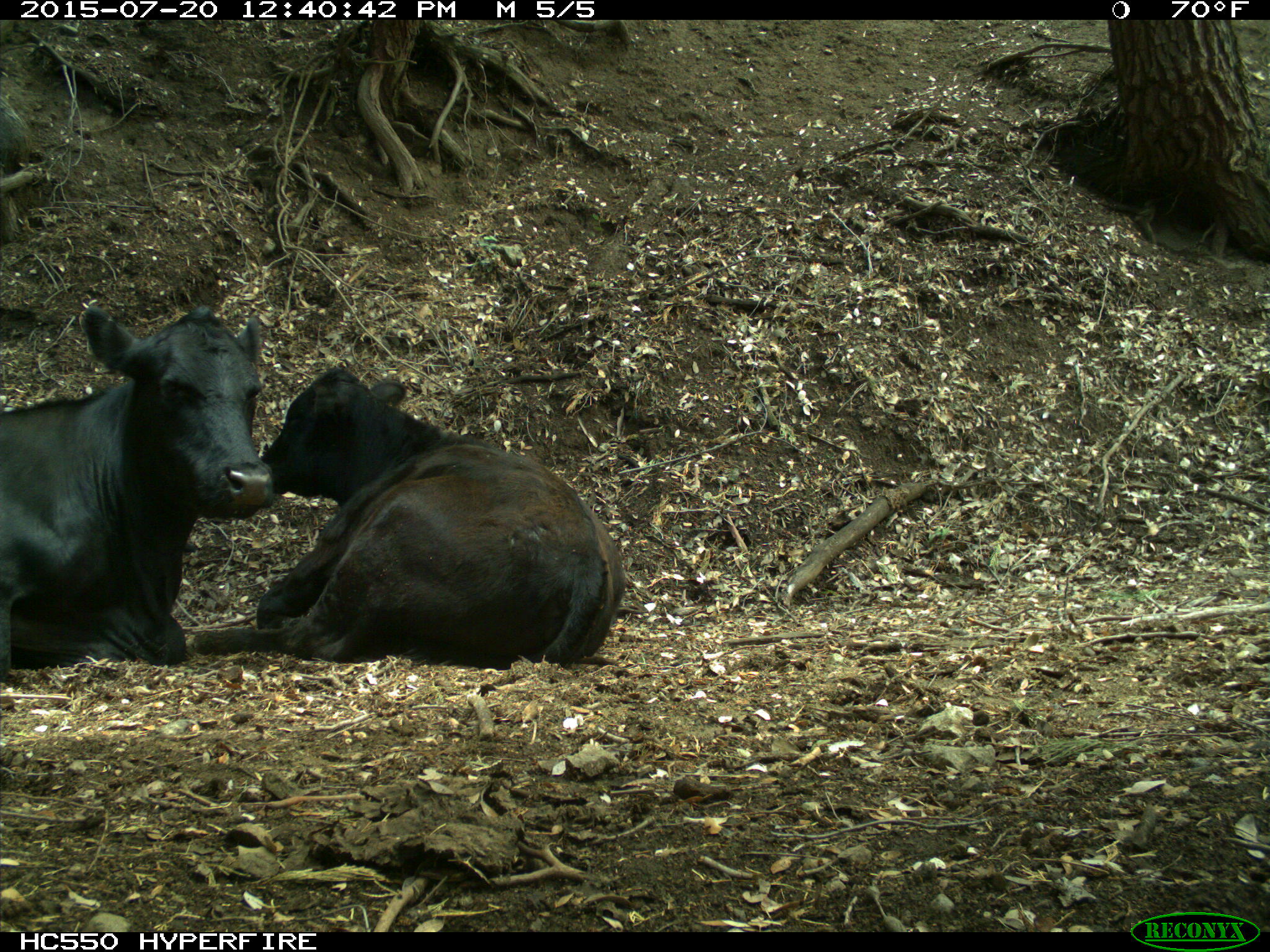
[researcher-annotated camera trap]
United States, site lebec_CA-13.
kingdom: Animalia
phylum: Chordata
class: Mammalia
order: Artiodactyla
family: Bovidae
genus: Bos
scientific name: Bos taurus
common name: domestic cow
Bos taurus (domestic cow).